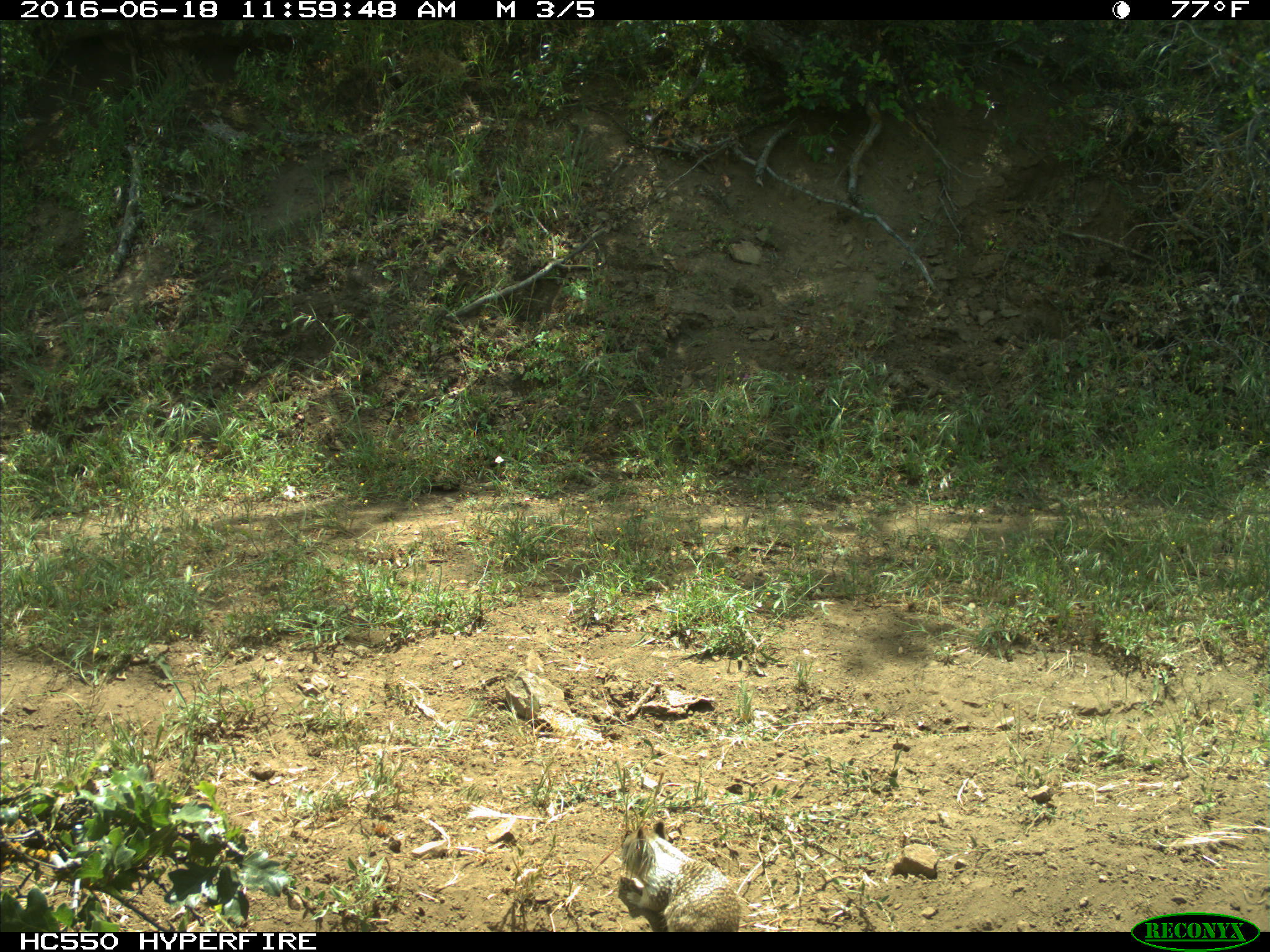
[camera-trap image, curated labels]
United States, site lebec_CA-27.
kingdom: Animalia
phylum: Chordata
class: Mammalia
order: Rodentia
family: Sciuridae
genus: Otospermophilus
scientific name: Otospermophilus beecheyi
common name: california ground squirrel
Otospermophilus beecheyi (california ground squirrel).